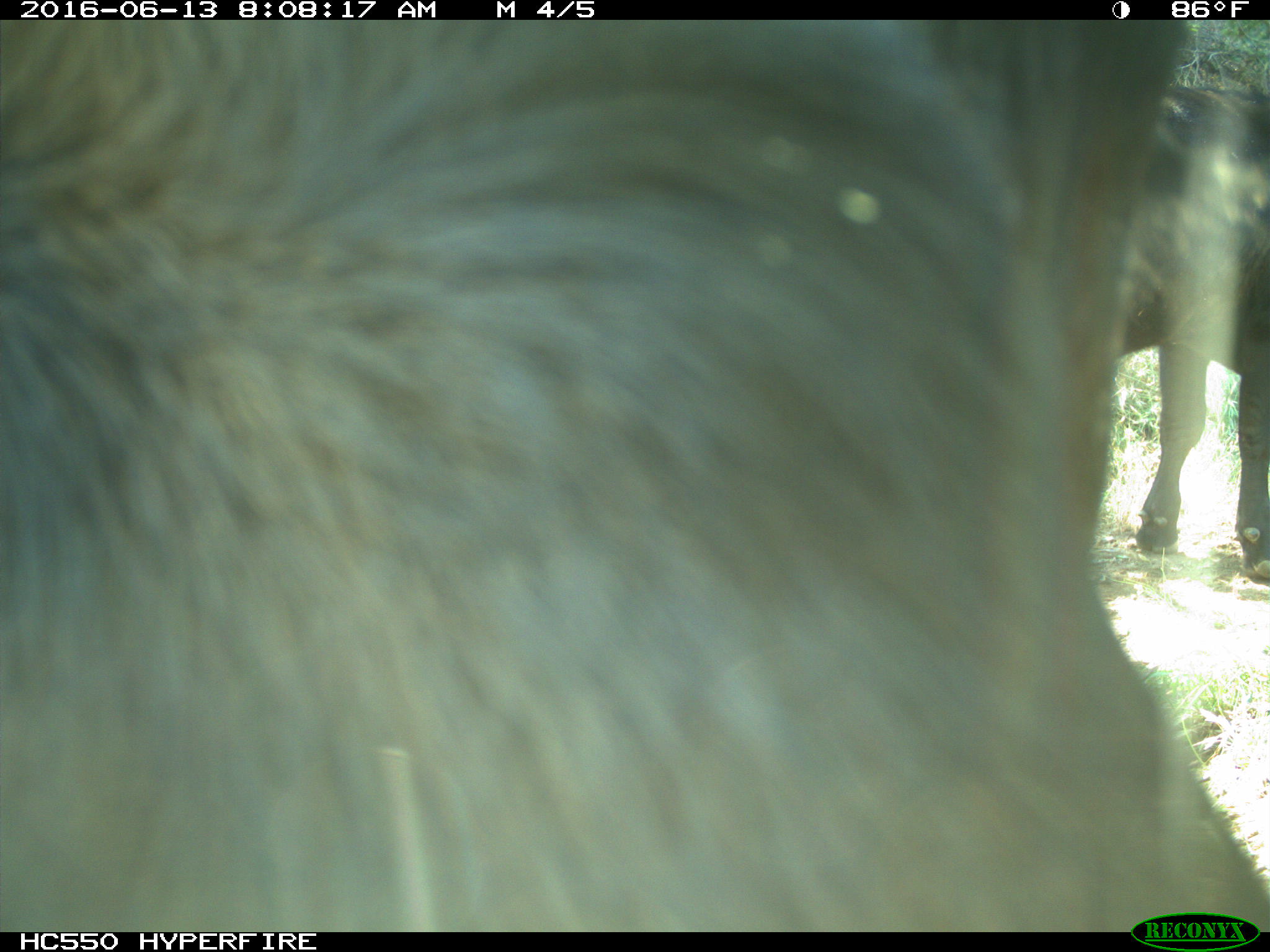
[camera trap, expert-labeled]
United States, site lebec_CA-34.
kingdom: Animalia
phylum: Chordata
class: Mammalia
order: Artiodactyla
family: Bovidae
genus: Bos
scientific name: Bos taurus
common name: domestic cow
Bos taurus (domestic cow).